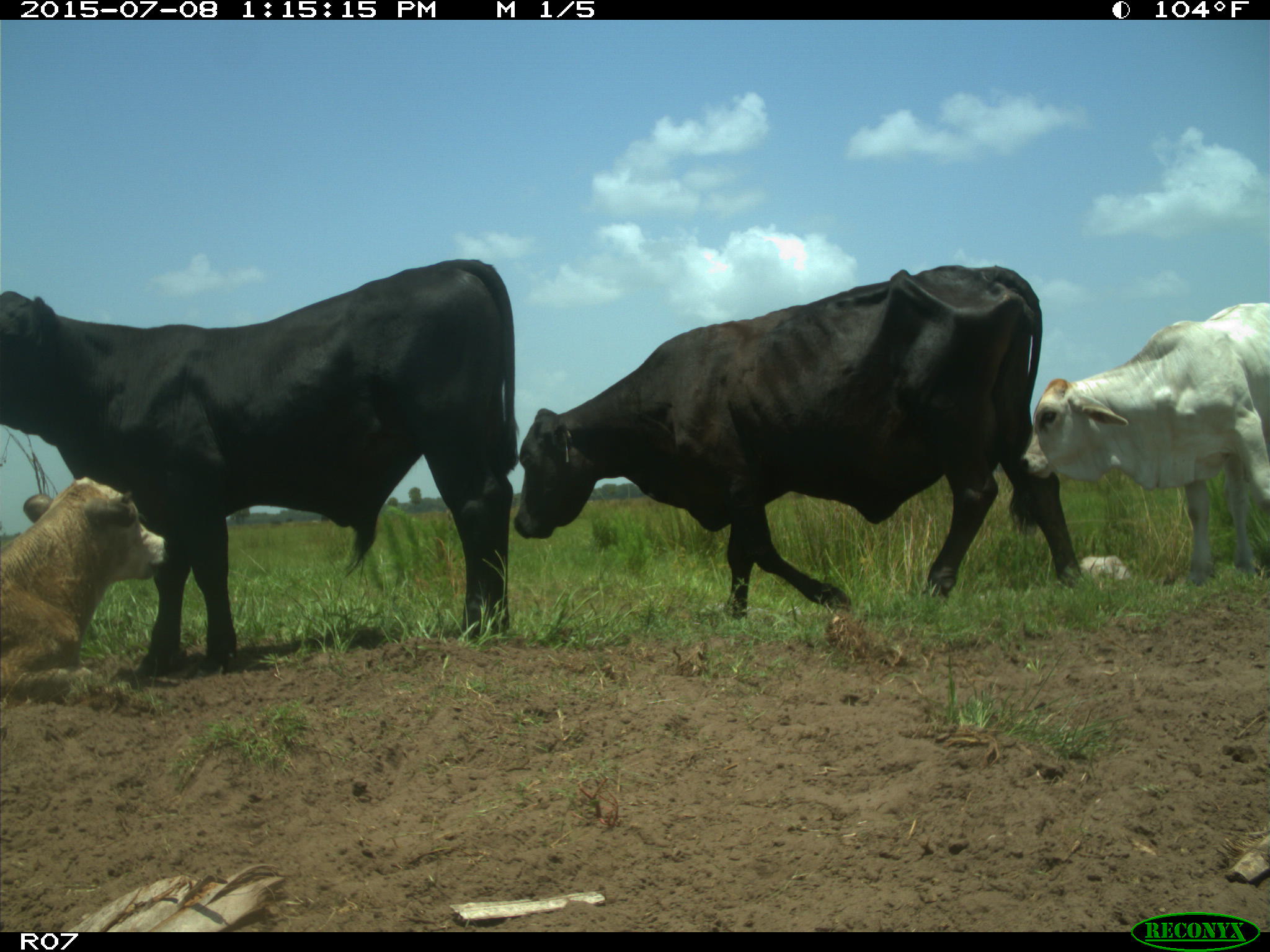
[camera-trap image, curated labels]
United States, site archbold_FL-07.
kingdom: Animalia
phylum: Chordata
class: Mammalia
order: Artiodactyla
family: Bovidae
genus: Bos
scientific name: Bos taurus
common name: domestic cow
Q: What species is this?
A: Bos taurus (domestic cow).